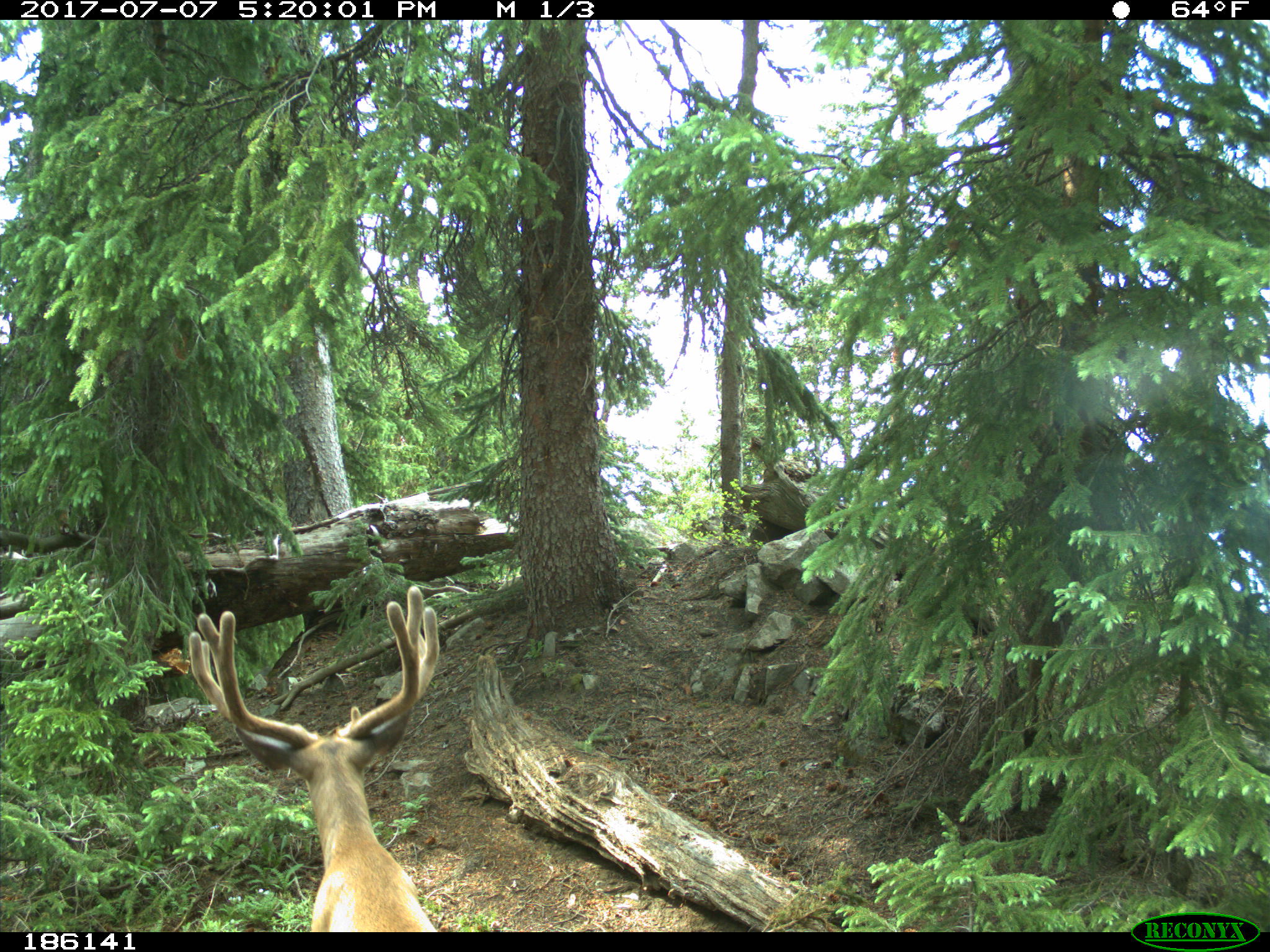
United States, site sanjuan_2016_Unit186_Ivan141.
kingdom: Animalia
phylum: Chordata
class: Mammalia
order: Artiodactyla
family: Cervidae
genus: Odocoileus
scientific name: Odocoileus hemionus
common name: mule deer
Odocoileus hemionus (mule deer).